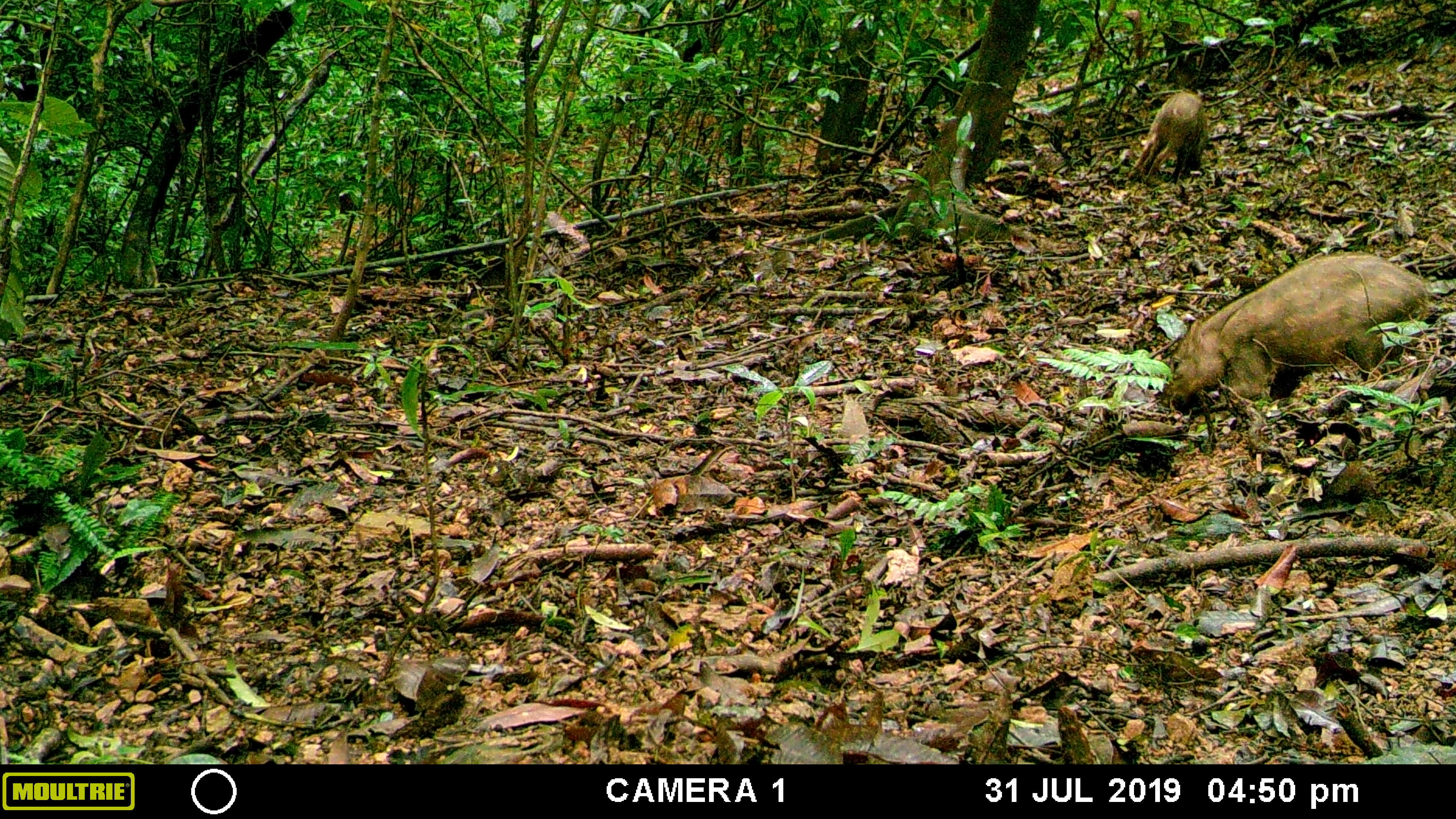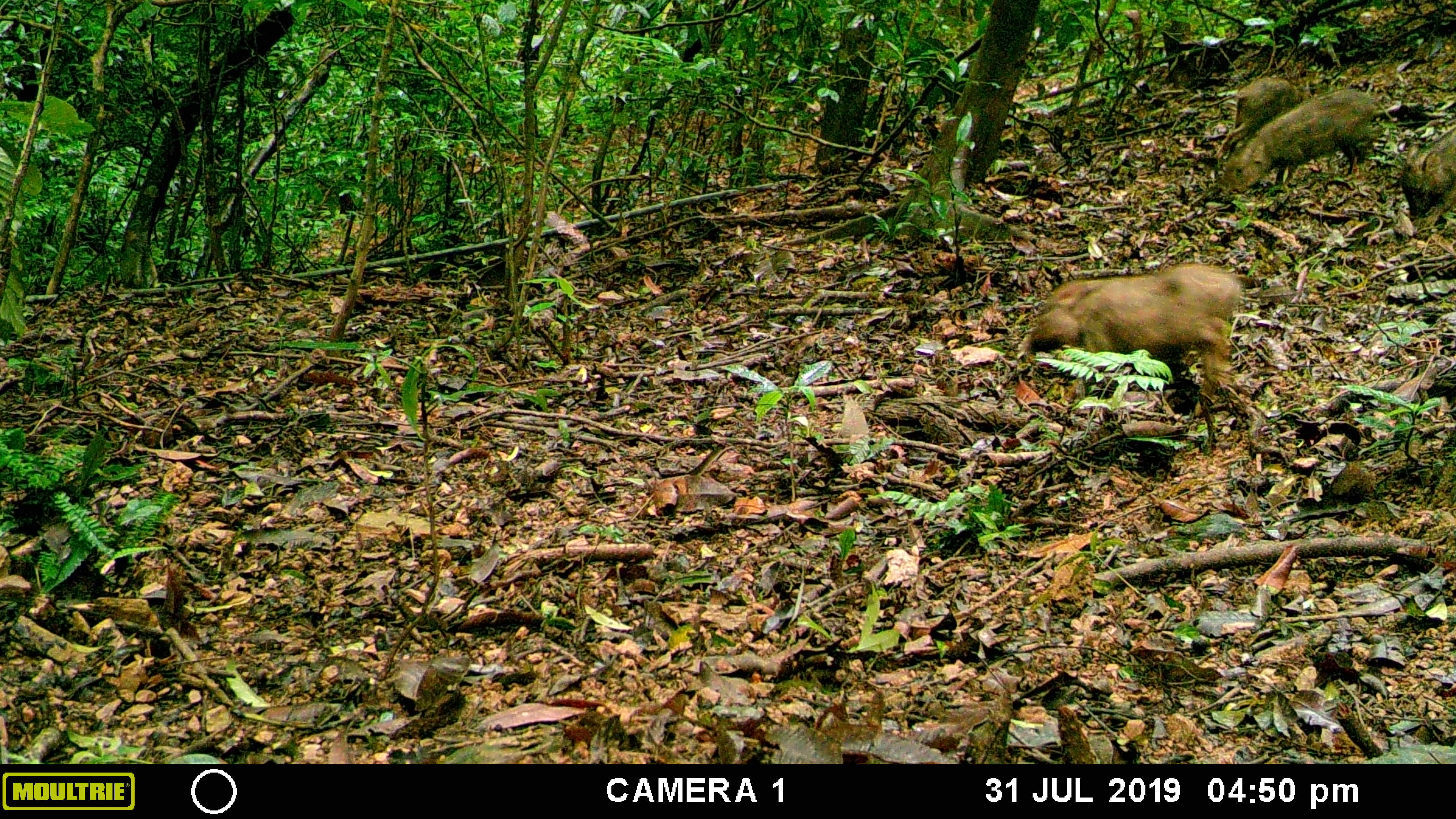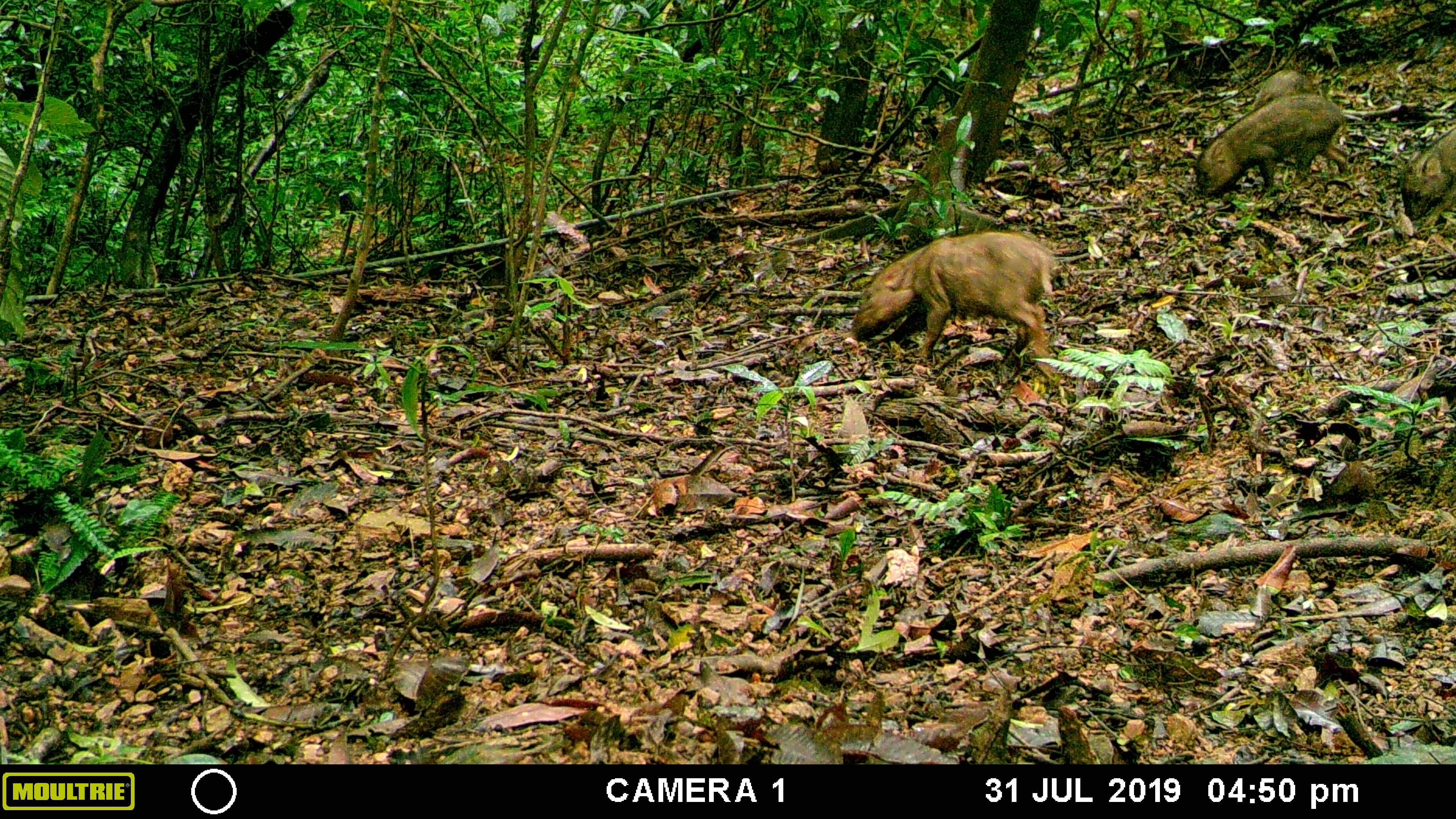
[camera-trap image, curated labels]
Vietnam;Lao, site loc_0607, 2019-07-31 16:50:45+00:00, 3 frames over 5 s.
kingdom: Animalia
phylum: Chordata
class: Mammalia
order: Artiodactyla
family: Suidae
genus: Sus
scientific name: Sus scrofa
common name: eurasian wild pig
Eurasian wild pig (Sus scrofa). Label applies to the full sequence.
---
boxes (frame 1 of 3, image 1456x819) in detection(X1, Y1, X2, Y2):
eurasian wild pig: detection(1169, 250, 1432, 415); detection(1128, 91, 1207, 184)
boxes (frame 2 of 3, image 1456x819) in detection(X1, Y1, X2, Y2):
eurasian wild pig: detection(1021, 261, 1249, 419); detection(1214, 87, 1377, 196); detection(1215, 76, 1306, 160); detection(1399, 124, 1456, 228)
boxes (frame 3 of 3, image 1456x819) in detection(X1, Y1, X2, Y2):
eurasian wild pig: detection(843, 228, 1059, 377); detection(1194, 92, 1350, 203); detection(1399, 123, 1456, 230); detection(1251, 68, 1322, 111)